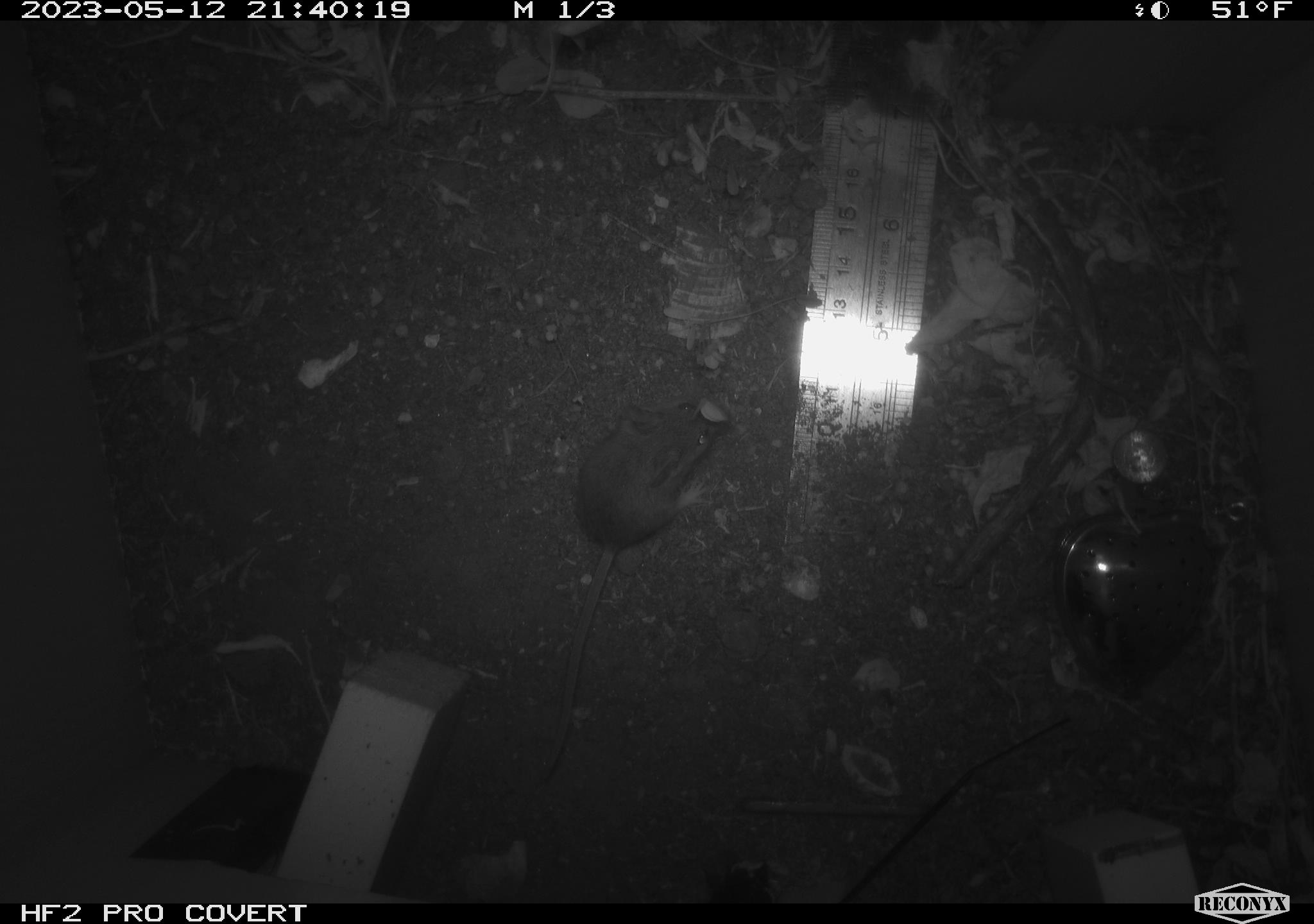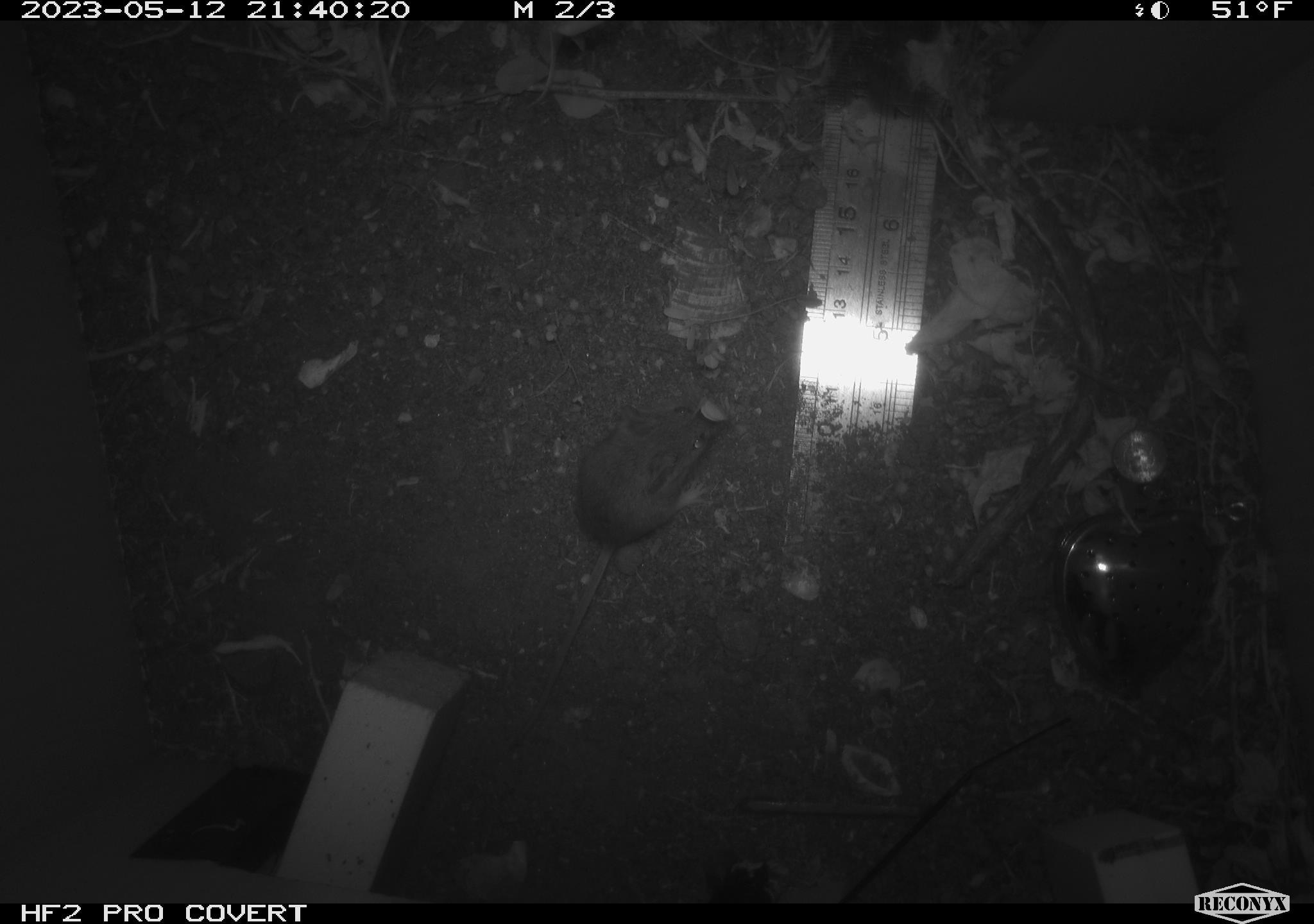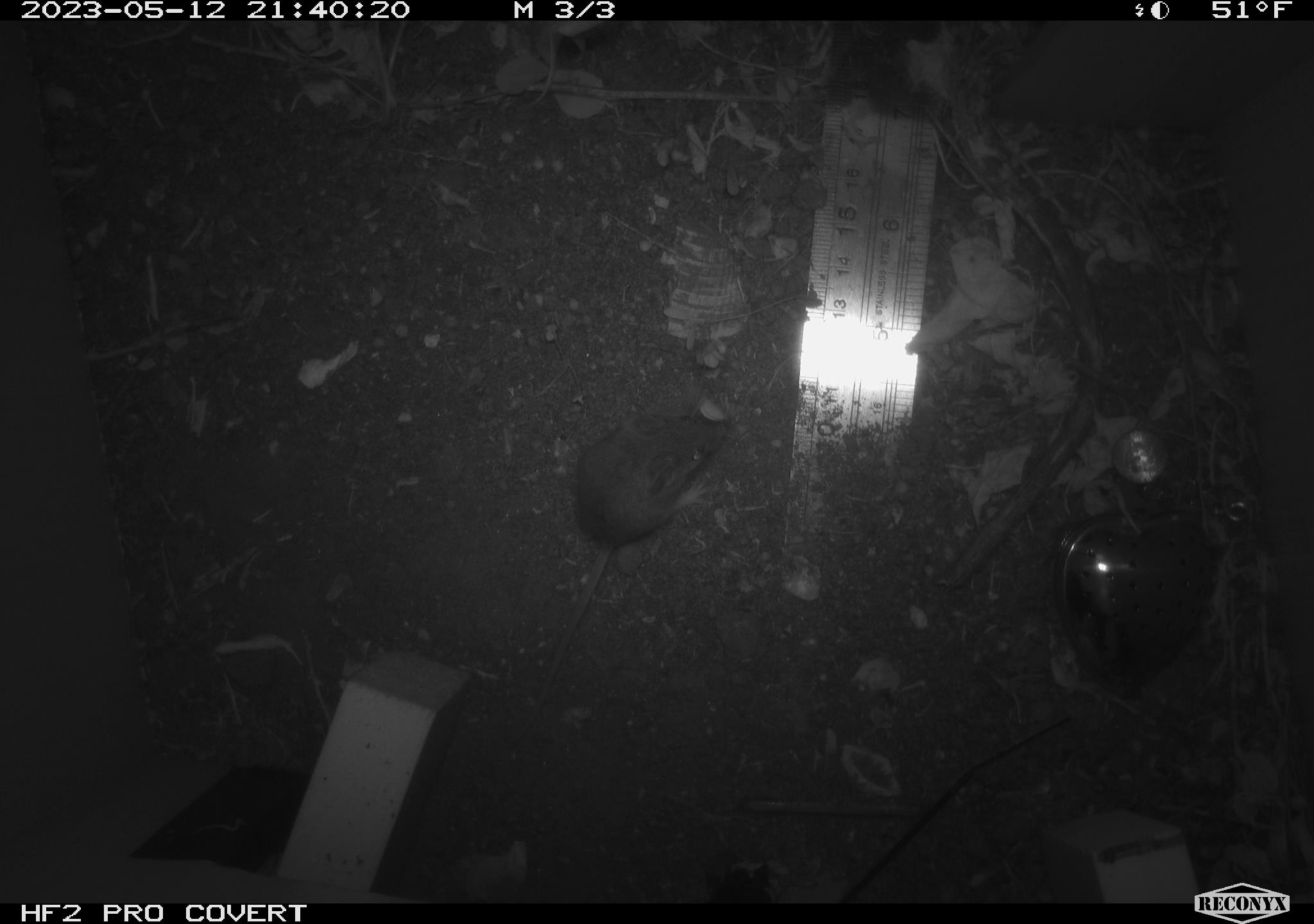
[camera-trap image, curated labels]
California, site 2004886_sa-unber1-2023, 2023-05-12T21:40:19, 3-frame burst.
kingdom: Animalia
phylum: Chordata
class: Mammalia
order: Rodentia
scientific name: Rodentia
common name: mouse species